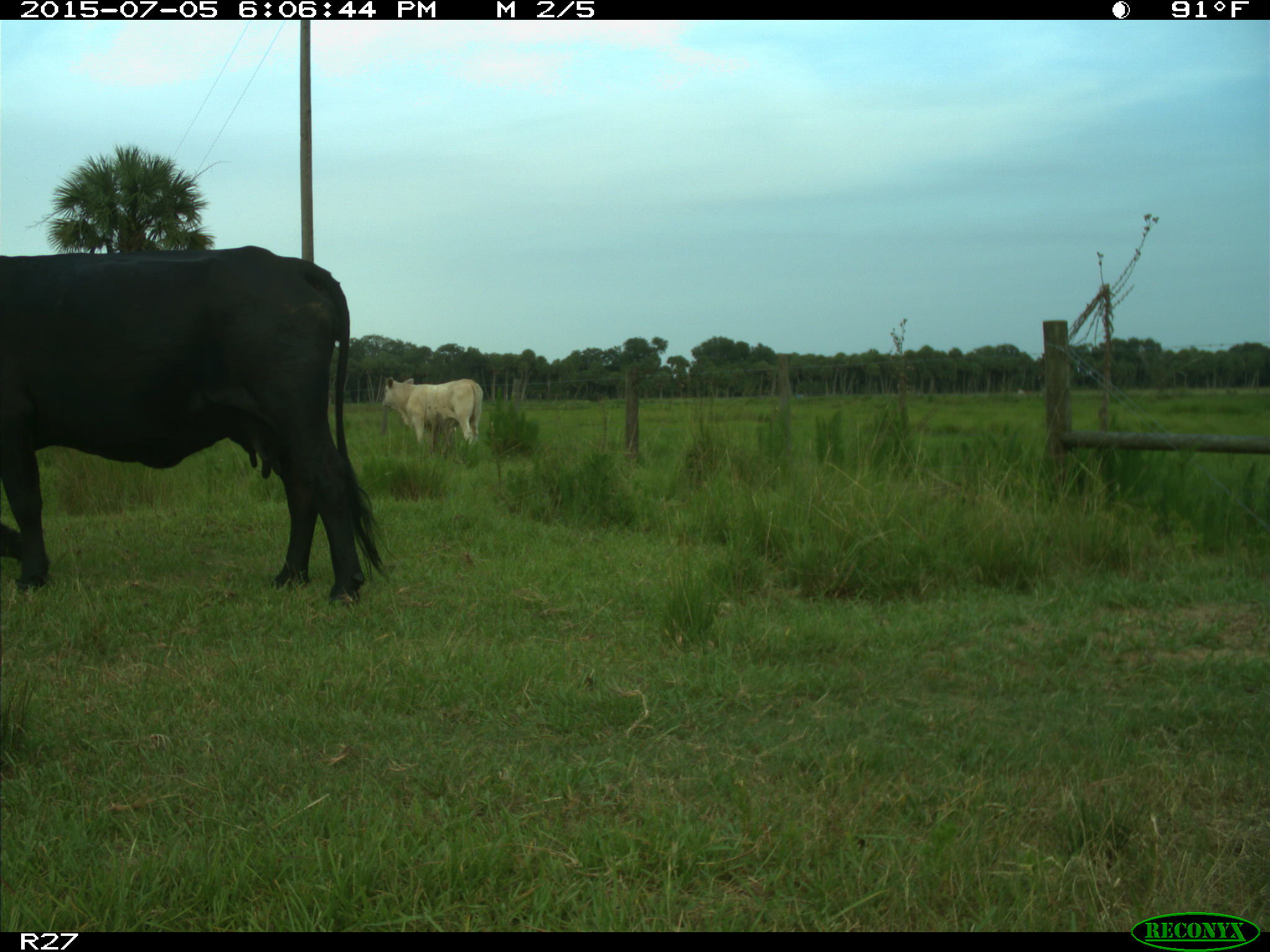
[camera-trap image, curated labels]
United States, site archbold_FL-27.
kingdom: Animalia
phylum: Chordata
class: Mammalia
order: Artiodactyla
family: Bovidae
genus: Bos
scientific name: Bos taurus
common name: domestic cow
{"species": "Bos taurus (domestic cow)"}